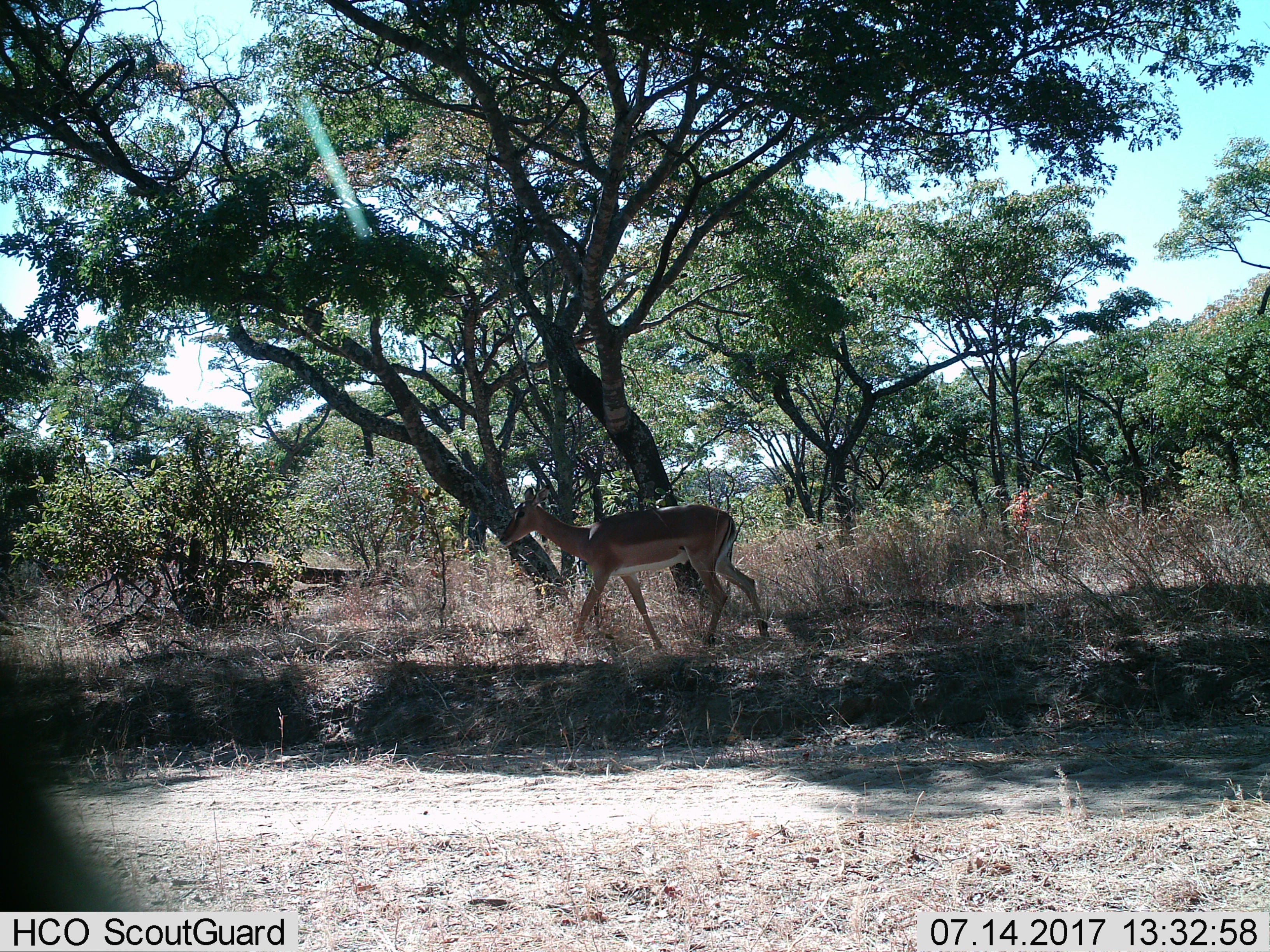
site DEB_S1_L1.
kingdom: Animalia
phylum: Chordata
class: Mammalia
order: Artiodactyla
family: Bovidae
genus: Aepyceros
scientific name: Aepyceros melampus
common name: impala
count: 1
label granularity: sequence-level